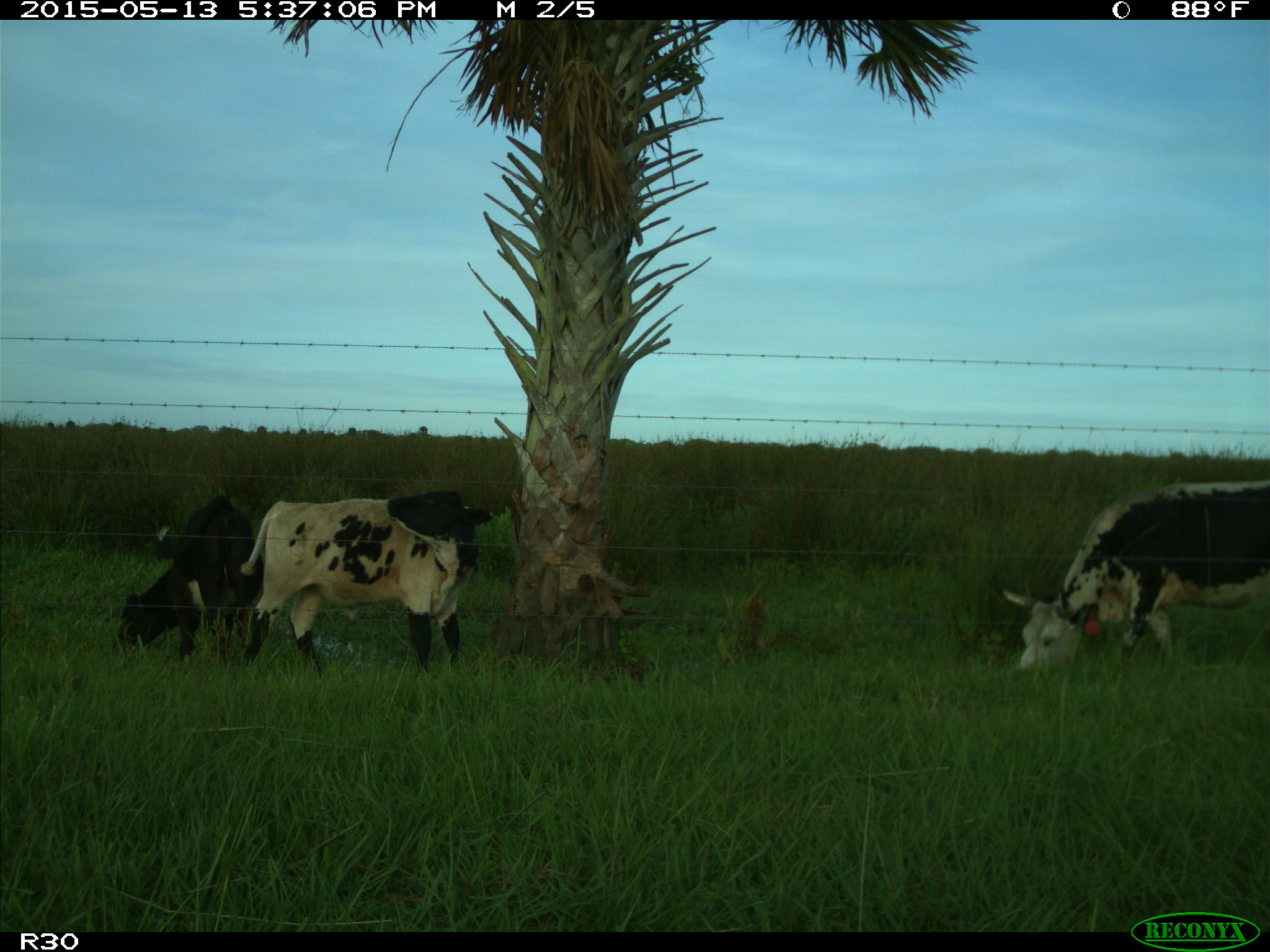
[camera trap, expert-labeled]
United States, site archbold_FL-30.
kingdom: Animalia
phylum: Chordata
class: Mammalia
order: Artiodactyla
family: Bovidae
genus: Bos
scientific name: Bos taurus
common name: domestic cow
Bos taurus (domestic cow).